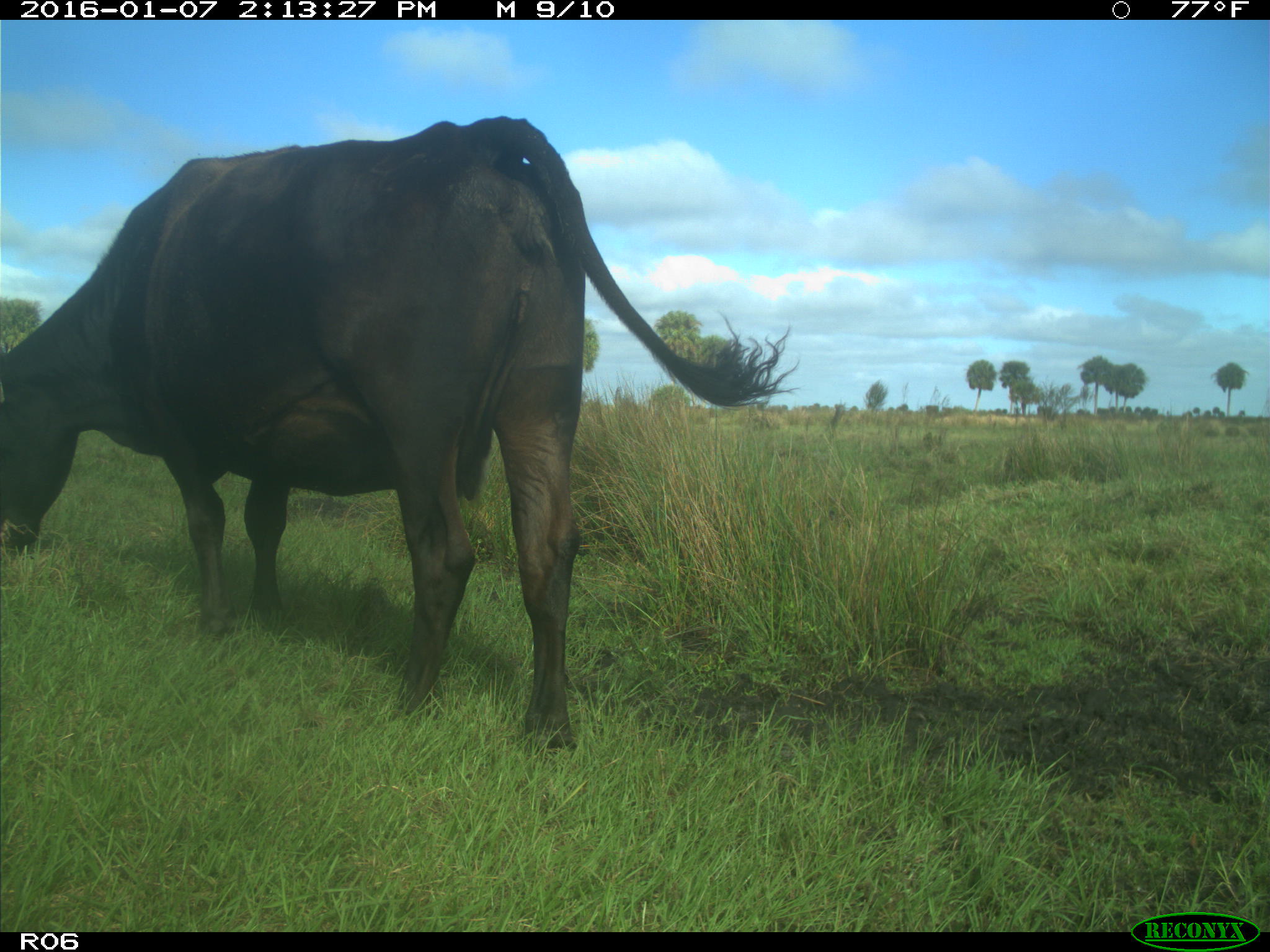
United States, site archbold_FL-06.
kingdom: Animalia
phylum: Chordata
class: Mammalia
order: Artiodactyla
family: Bovidae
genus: Bos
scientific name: Bos taurus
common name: domestic cow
Bos taurus (domestic cow).